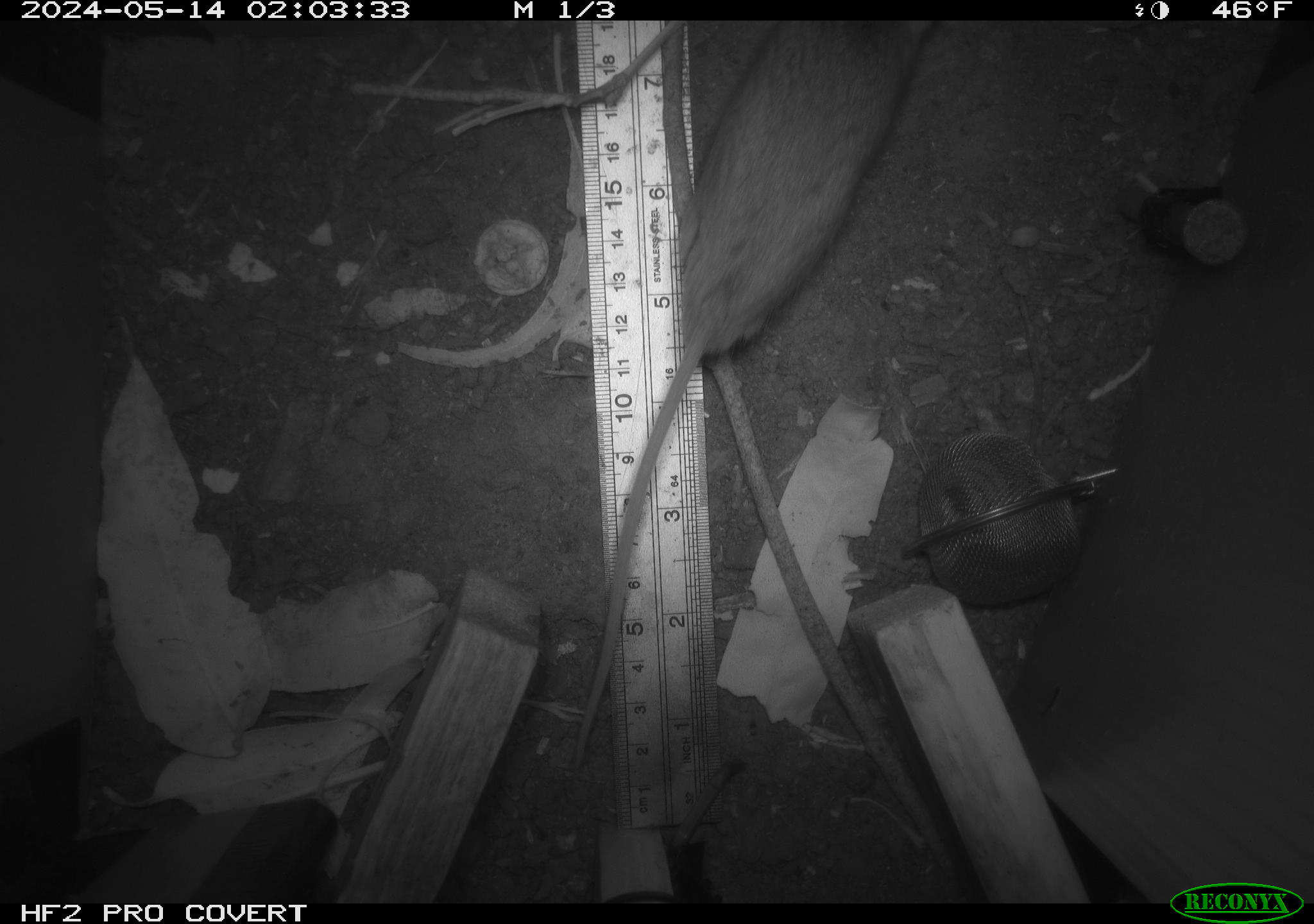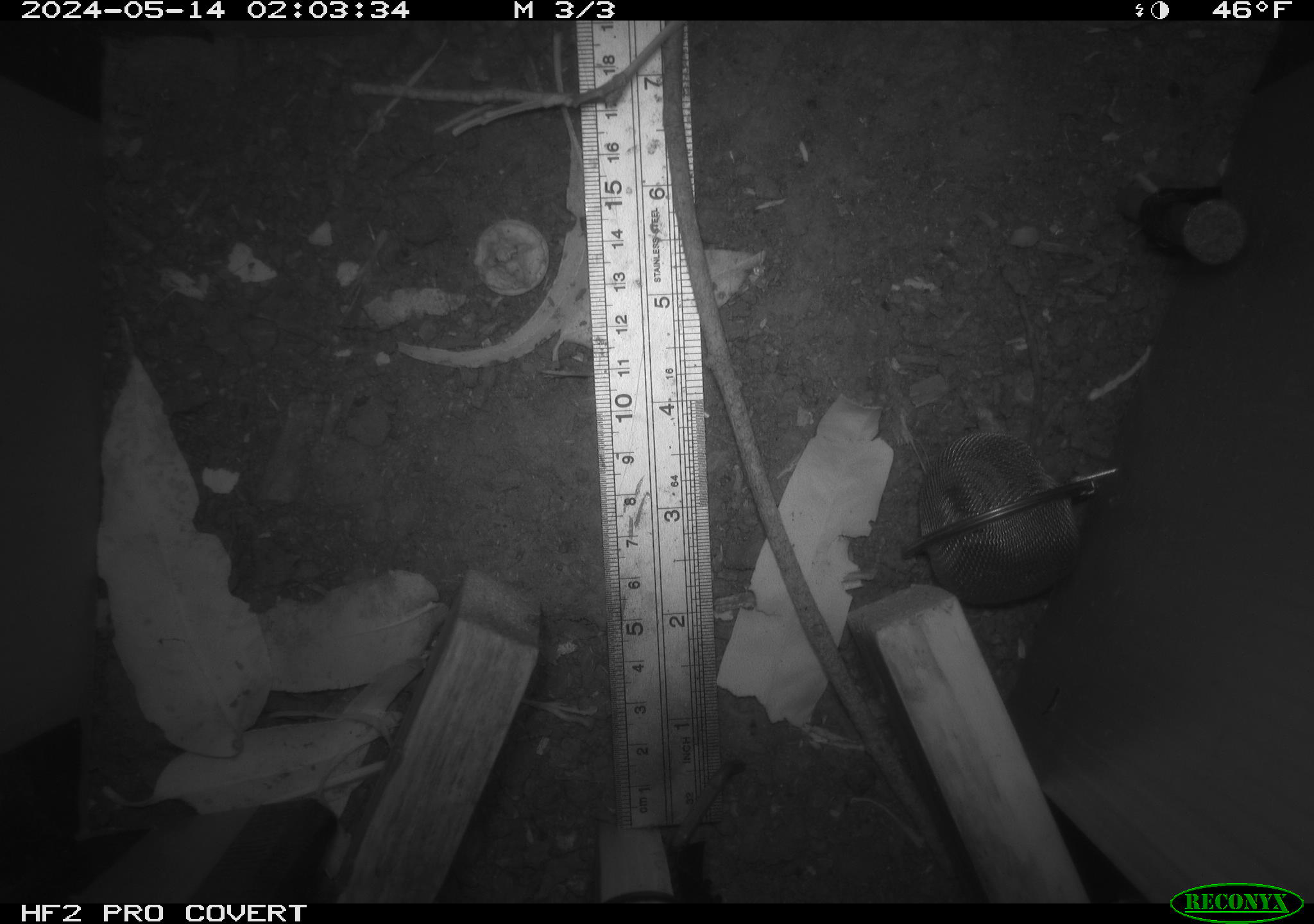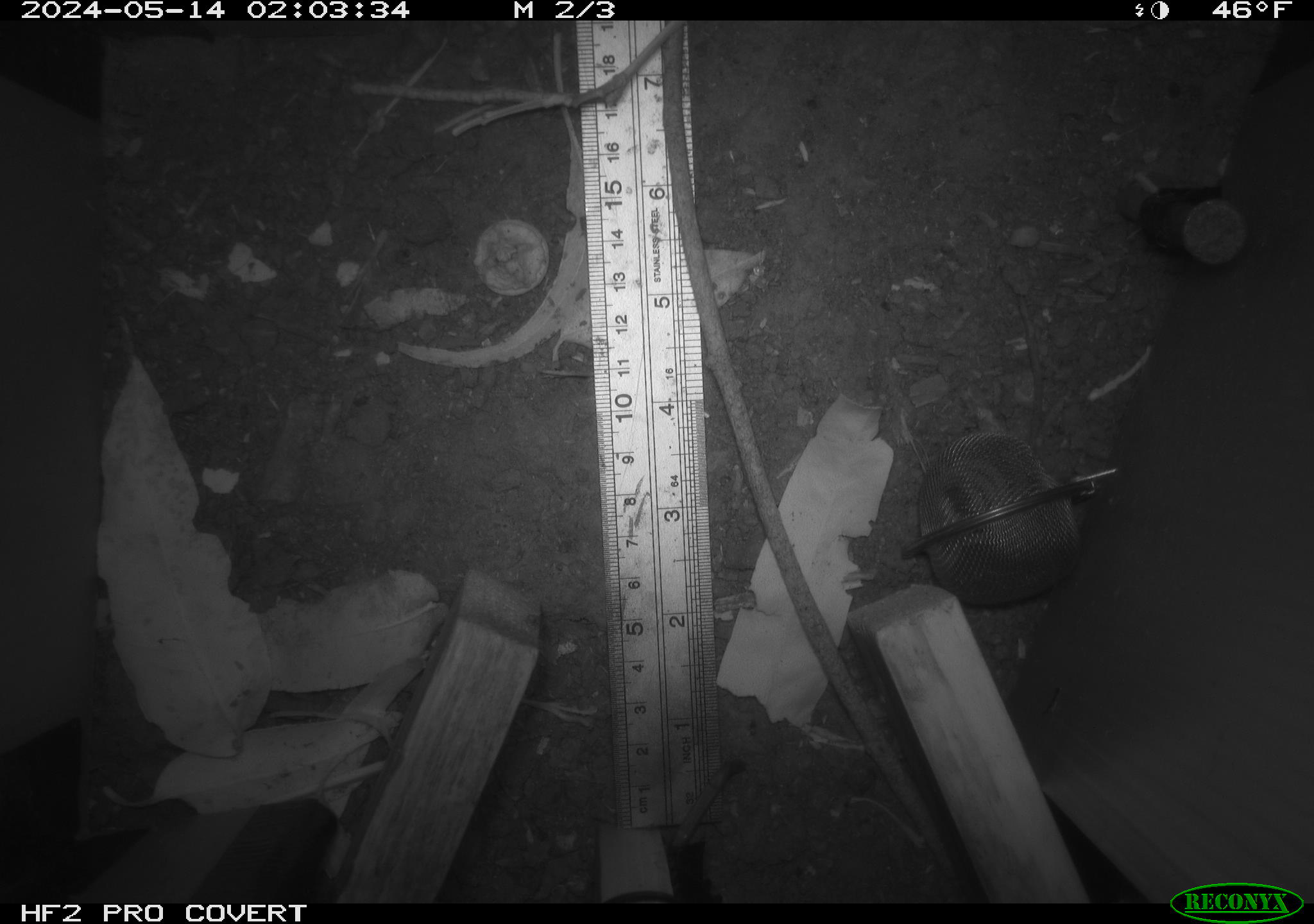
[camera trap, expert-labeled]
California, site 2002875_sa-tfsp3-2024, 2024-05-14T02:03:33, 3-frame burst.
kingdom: Animalia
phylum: Chordata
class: Mammalia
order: Rodentia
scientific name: Rodentia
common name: rodent